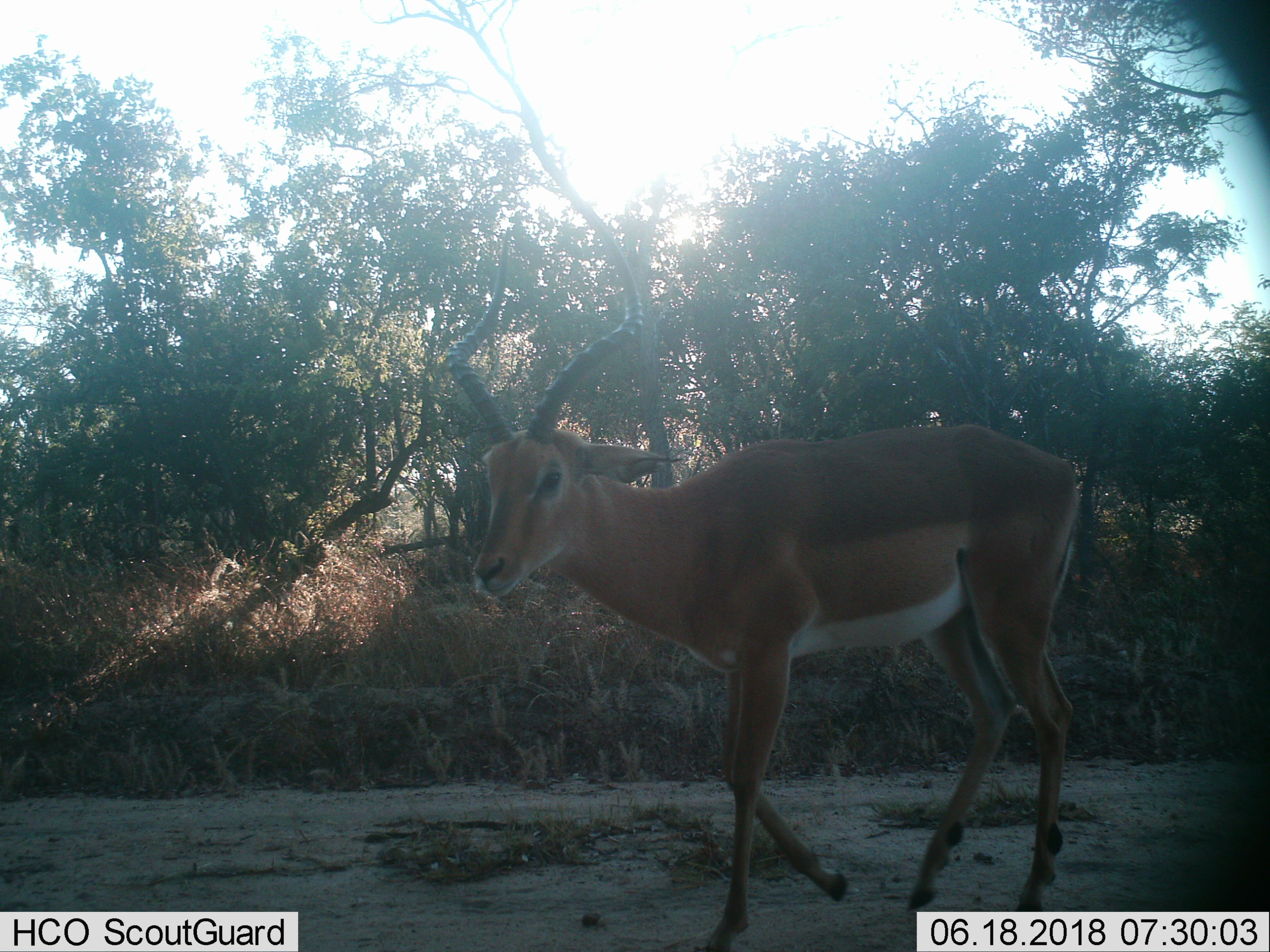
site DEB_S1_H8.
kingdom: Animalia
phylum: Chordata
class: Mammalia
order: Artiodactyla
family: Bovidae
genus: Aepyceros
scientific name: Aepyceros melampus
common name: impala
Impala (Aepyceros melampus), count 1. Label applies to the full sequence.